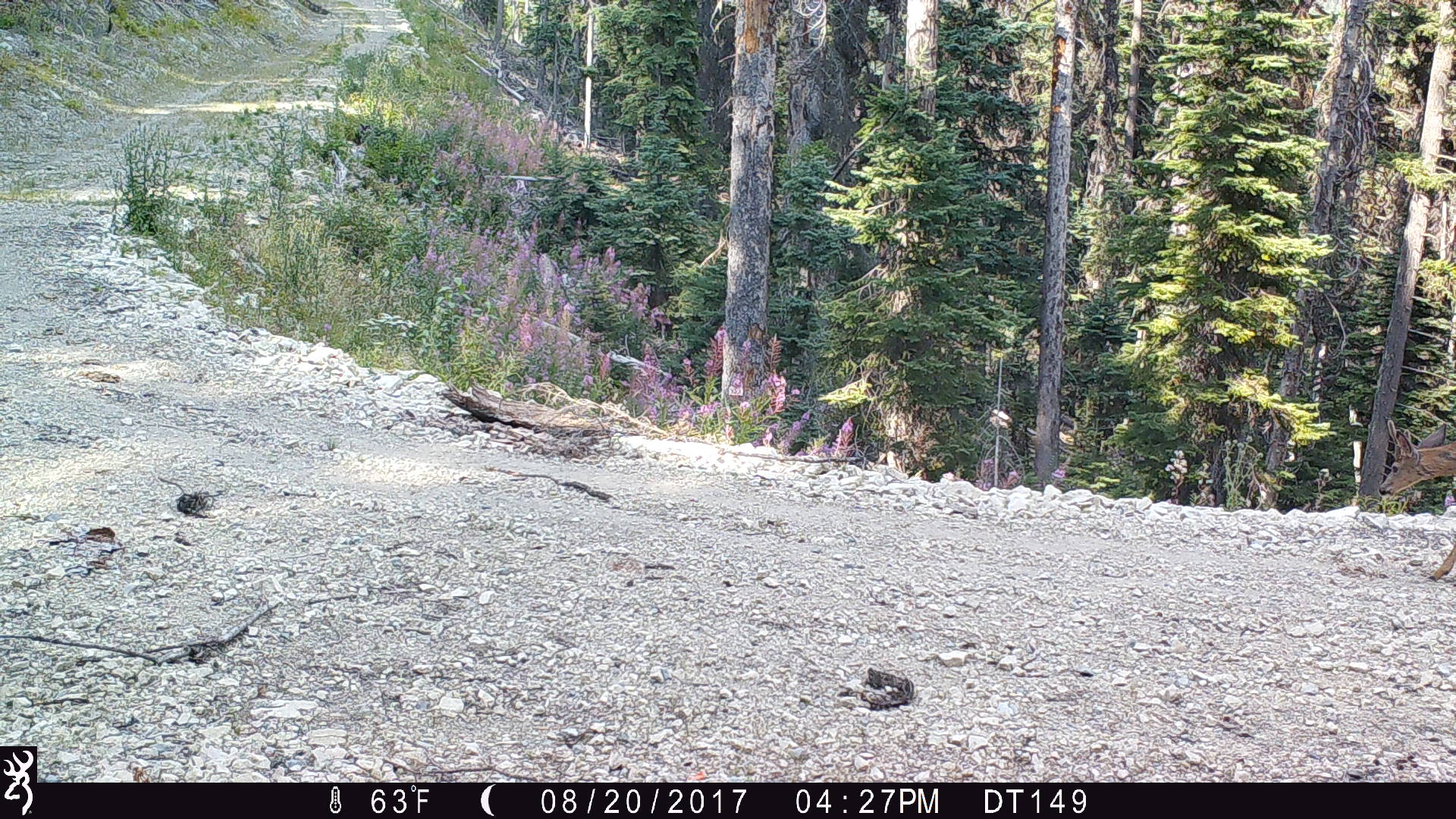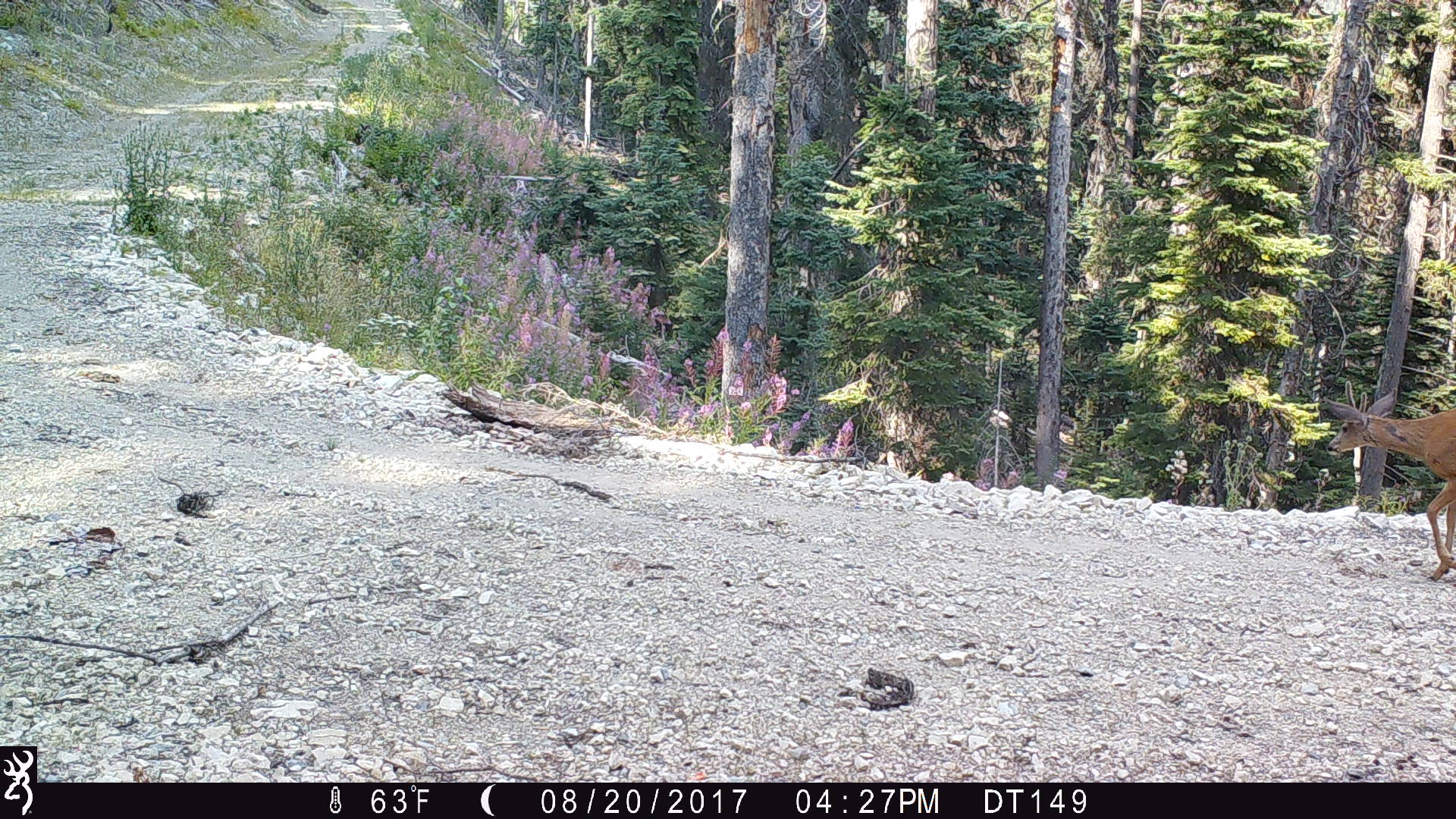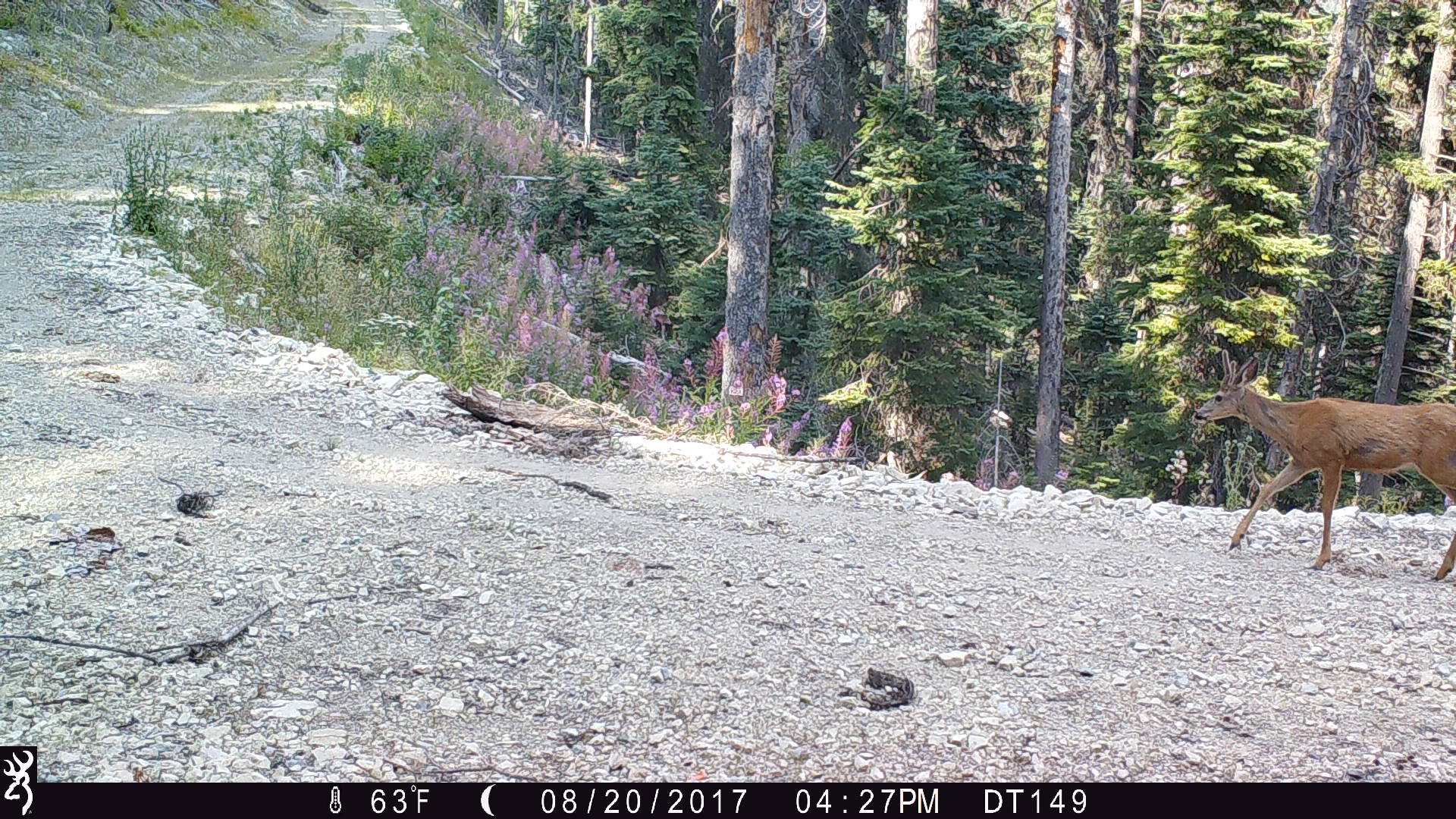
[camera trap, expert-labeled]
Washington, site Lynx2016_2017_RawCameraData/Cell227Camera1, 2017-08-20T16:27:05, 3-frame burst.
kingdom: Animalia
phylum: Chordata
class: Mammalia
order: Artiodactyla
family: Cervidae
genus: Odocoileus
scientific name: Odocoileus hemionus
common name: mule deer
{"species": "Odocoileus hemionus (mule deer)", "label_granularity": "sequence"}